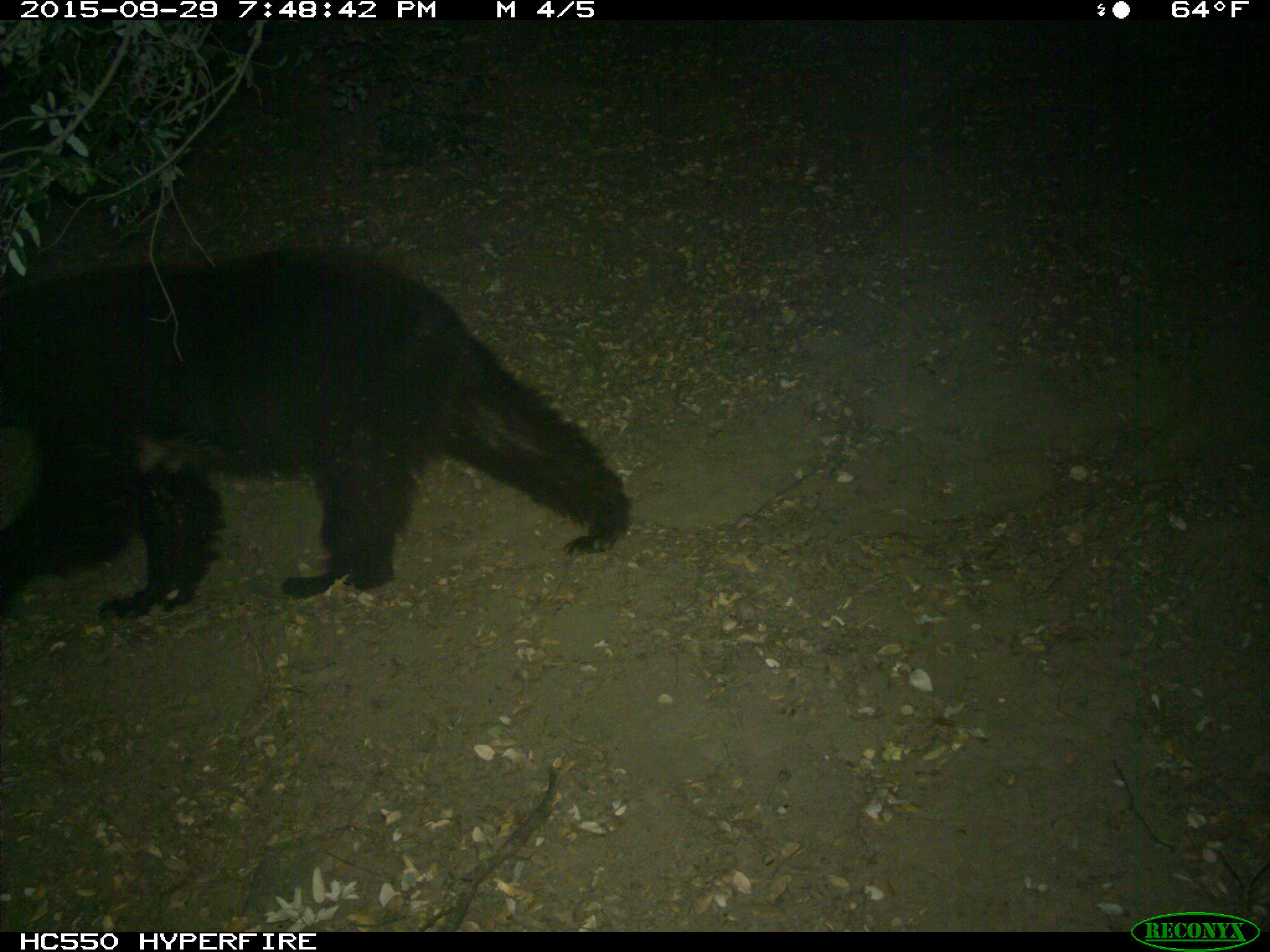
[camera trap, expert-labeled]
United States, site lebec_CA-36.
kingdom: Animalia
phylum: Chordata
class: Mammalia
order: Carnivora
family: Ursidae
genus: Ursus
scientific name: Ursus americanus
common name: american black bear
Ursus americanus (american black bear).